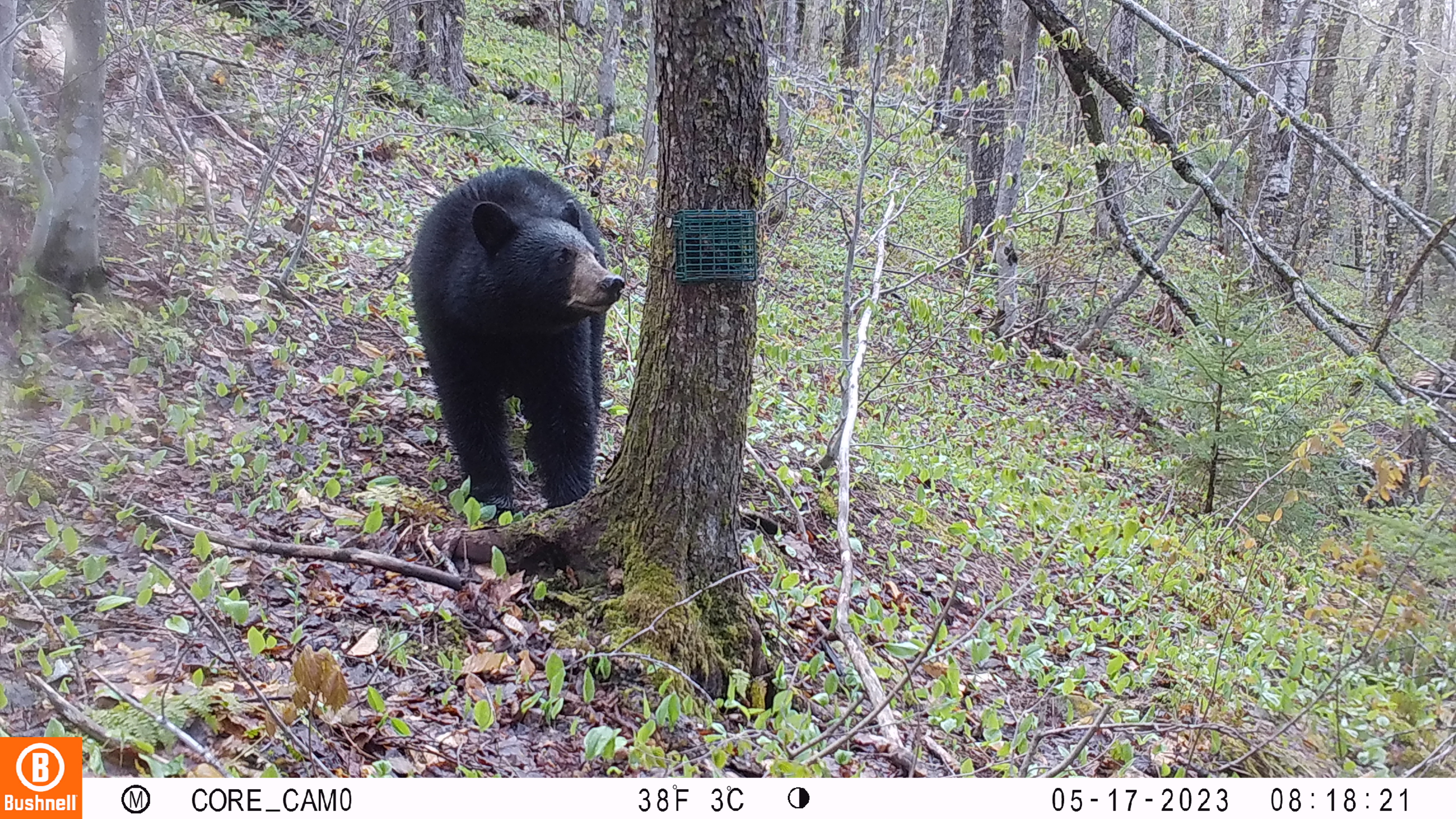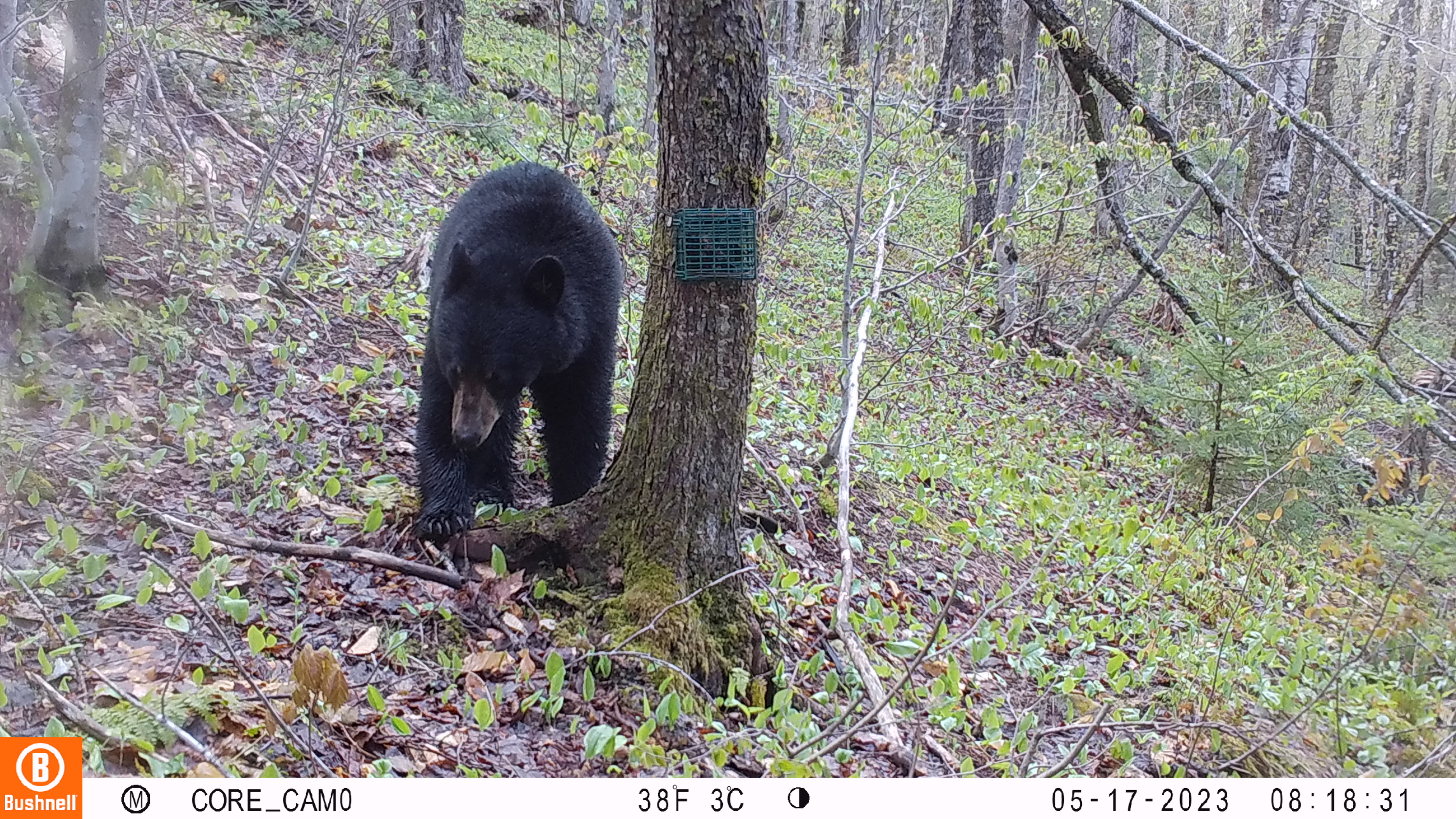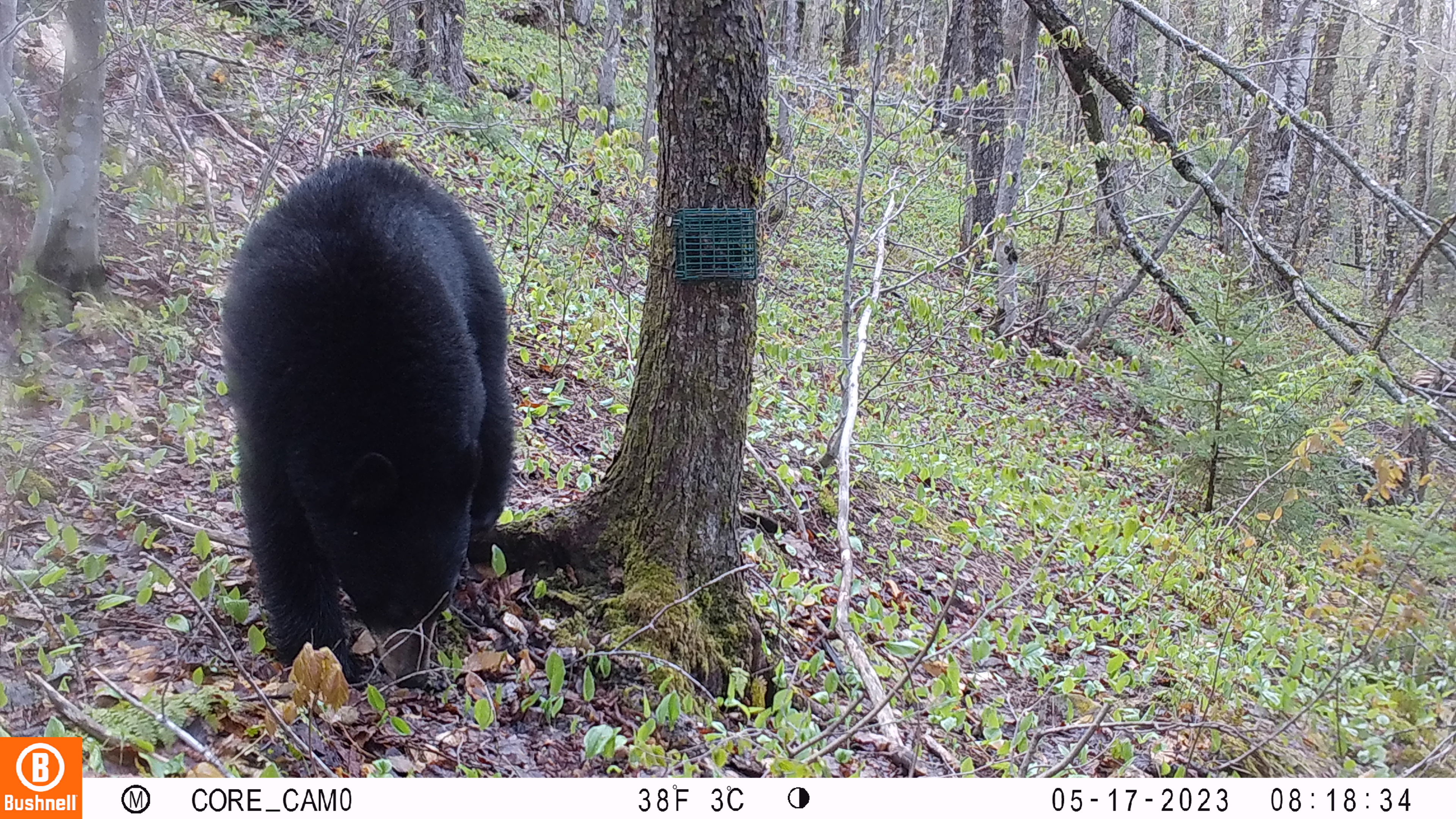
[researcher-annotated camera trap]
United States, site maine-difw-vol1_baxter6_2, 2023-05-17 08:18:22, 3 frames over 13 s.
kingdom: Animalia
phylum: Chordata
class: Mammalia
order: Carnivora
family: Ursidae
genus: Ursus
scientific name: Ursus americanus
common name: black bear